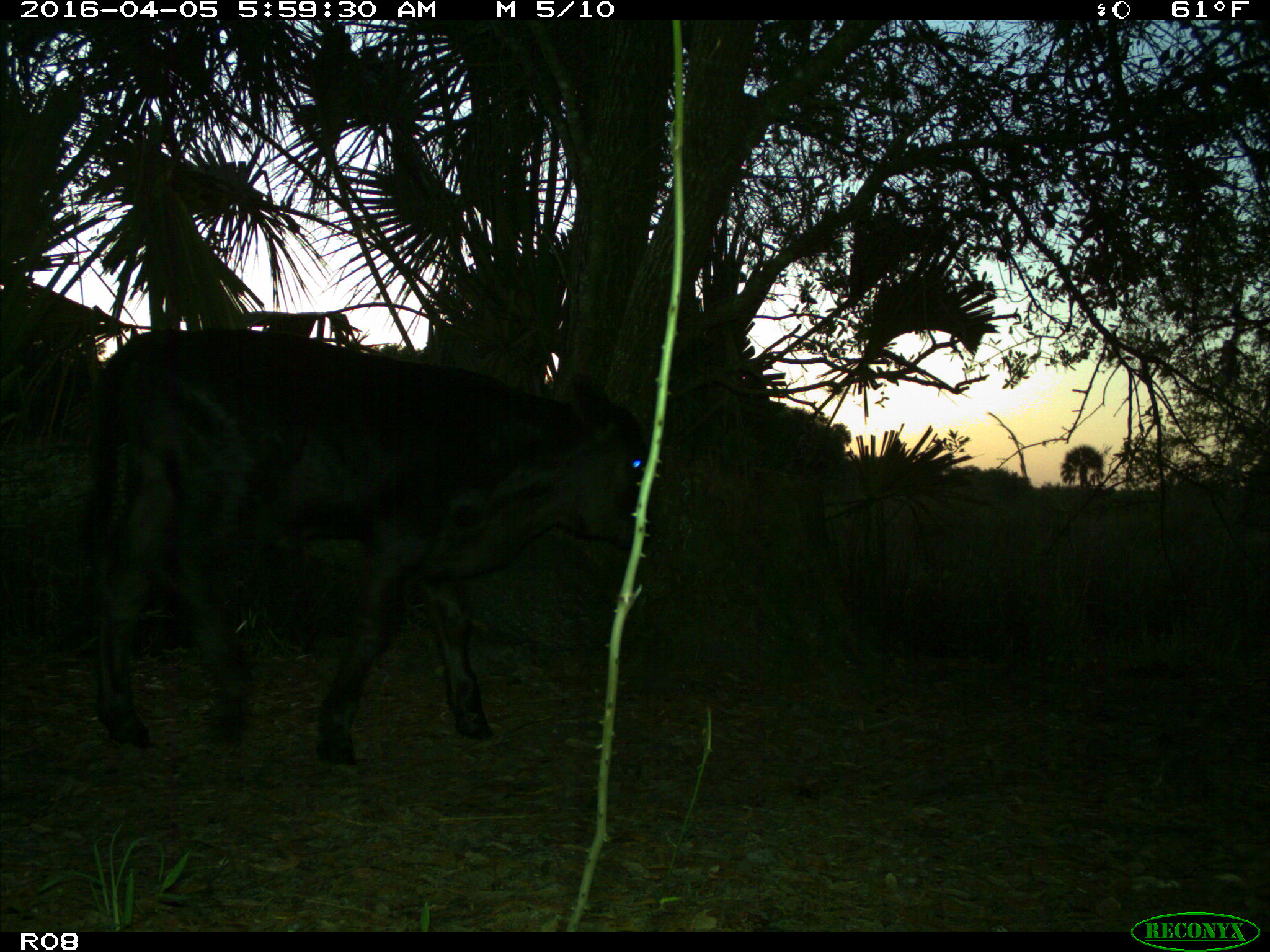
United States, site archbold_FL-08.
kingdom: Animalia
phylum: Chordata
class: Mammalia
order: Artiodactyla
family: Bovidae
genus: Bos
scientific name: Bos taurus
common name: domestic cow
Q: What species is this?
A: Bos taurus (domestic cow).